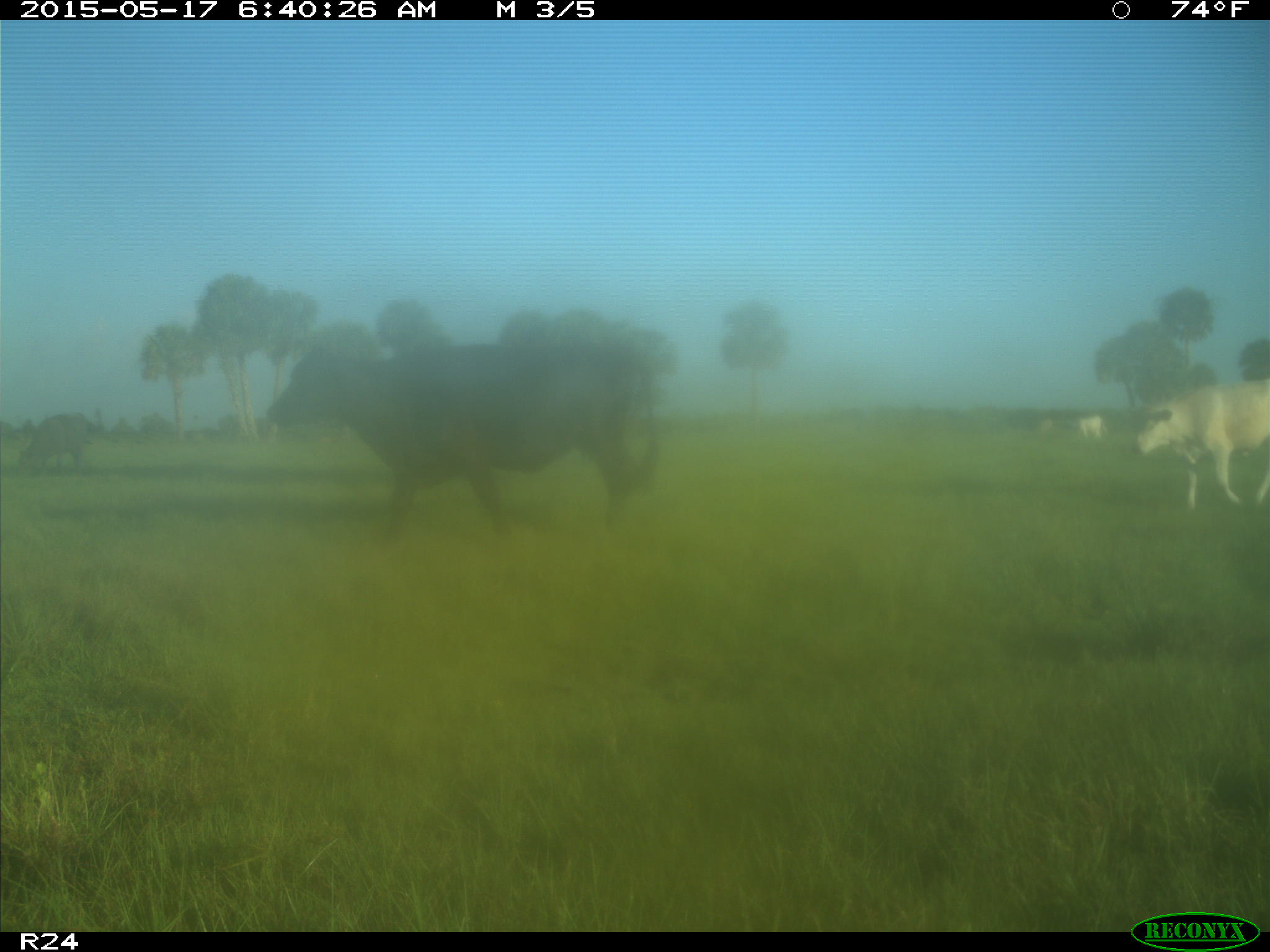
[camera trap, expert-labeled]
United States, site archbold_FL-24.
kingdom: Animalia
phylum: Chordata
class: Mammalia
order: Artiodactyla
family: Bovidae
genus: Bos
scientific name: Bos taurus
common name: domestic cow